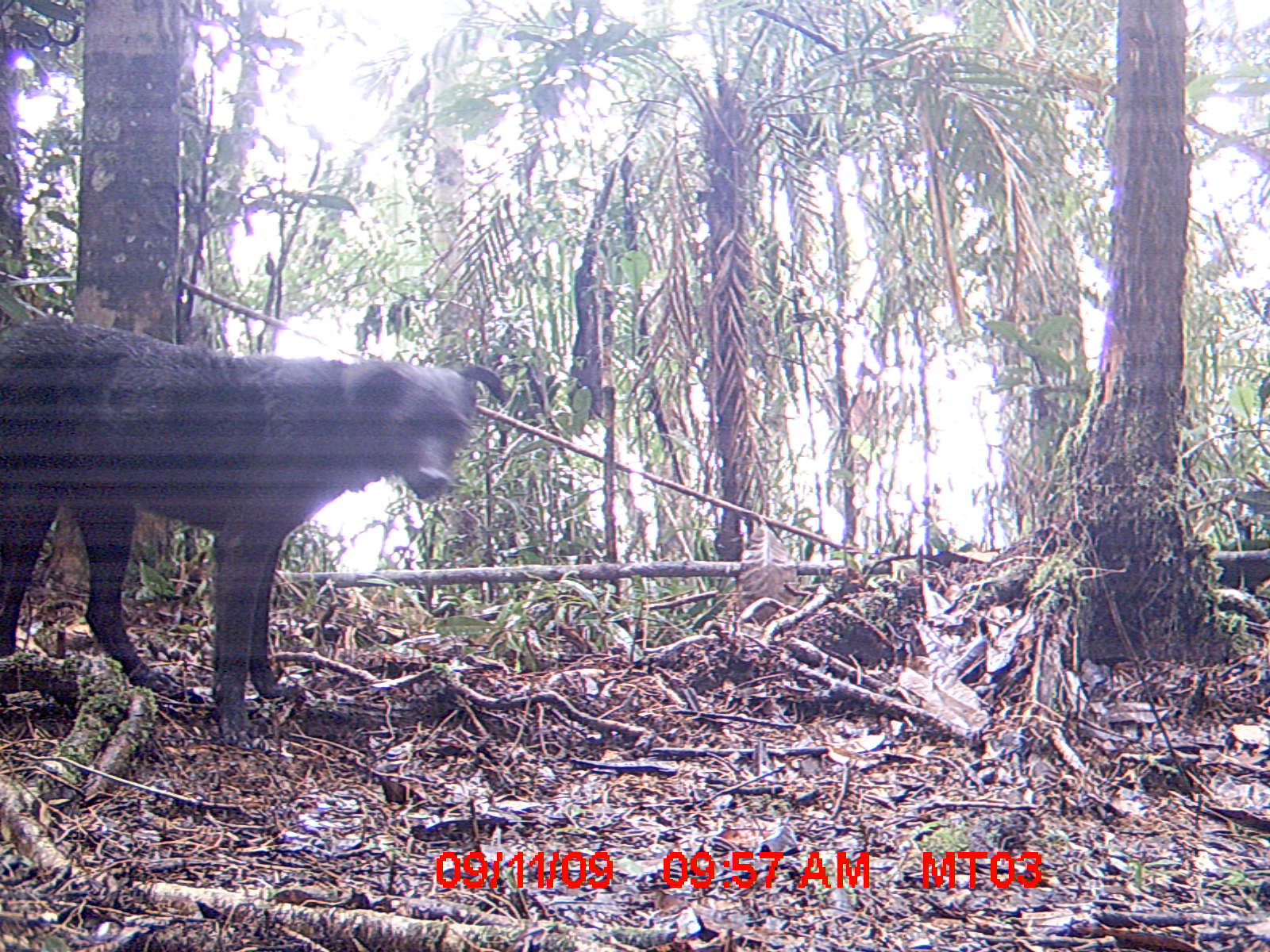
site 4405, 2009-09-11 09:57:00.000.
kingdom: Animalia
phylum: Chordata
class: Mammalia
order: Carnivora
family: Canidae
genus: Canis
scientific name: Canis familiaris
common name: domestic dog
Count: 1.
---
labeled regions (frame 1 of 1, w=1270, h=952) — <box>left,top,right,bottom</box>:
canis familiaris: <box>0,317,503,748</box>